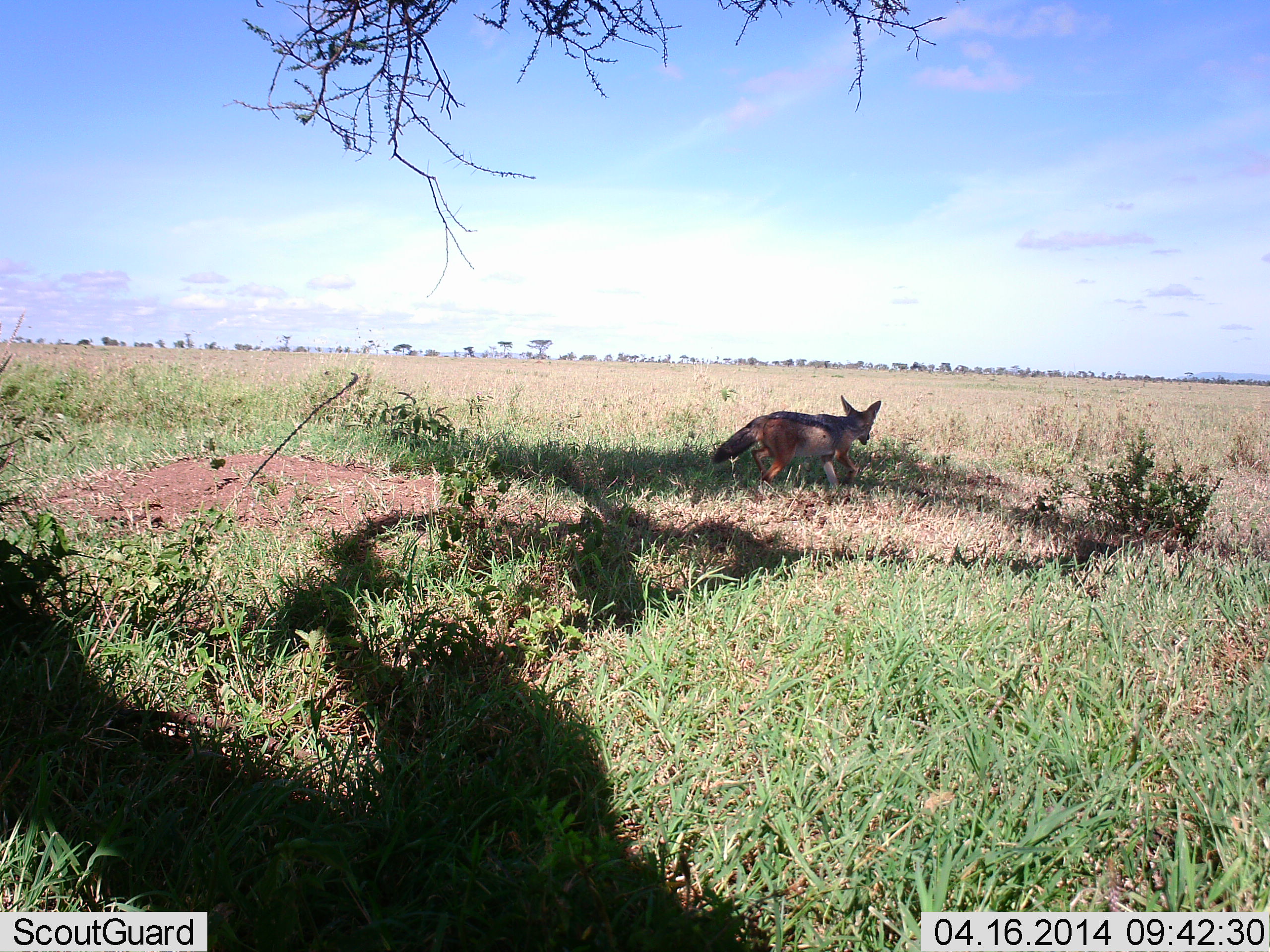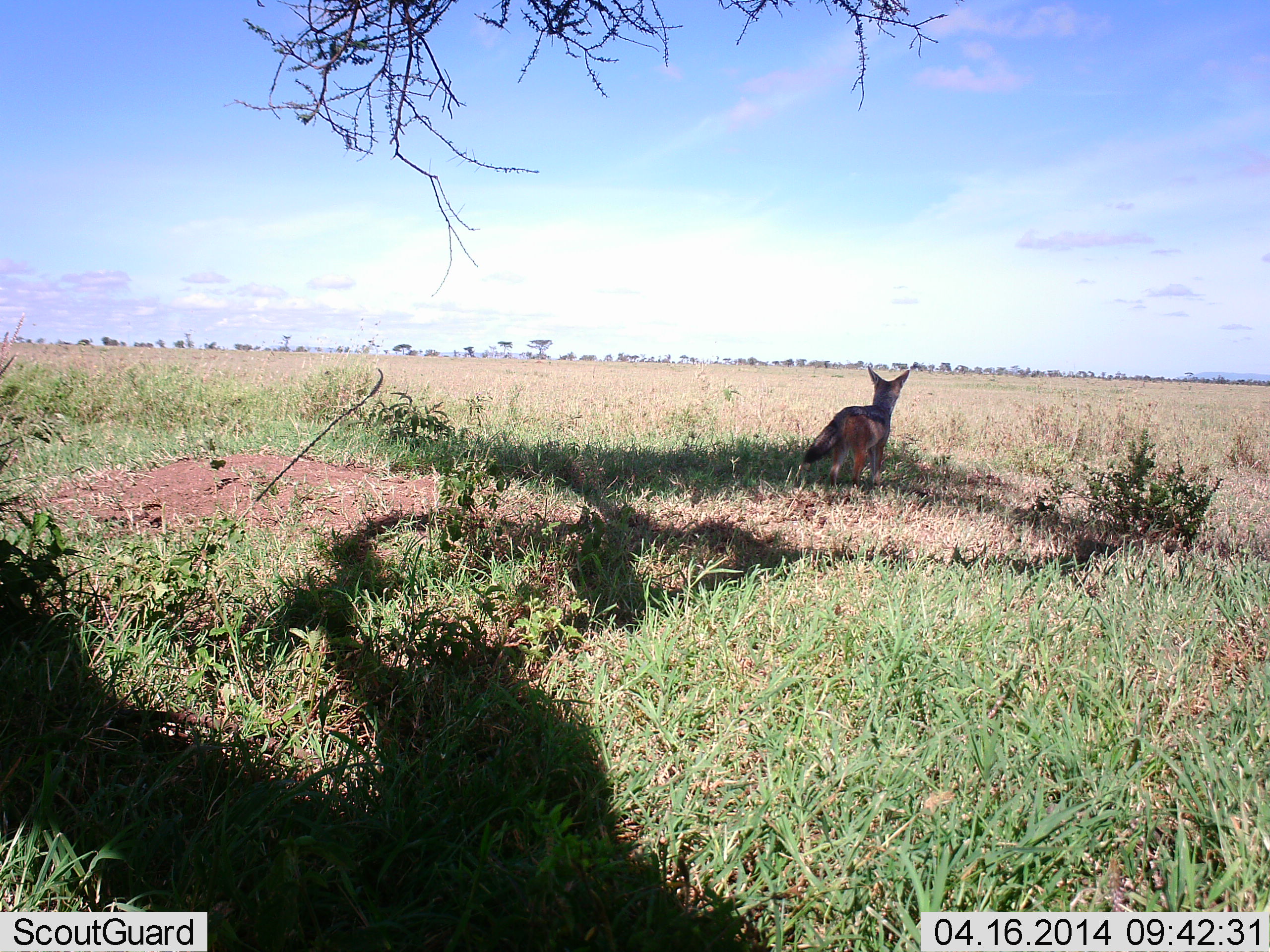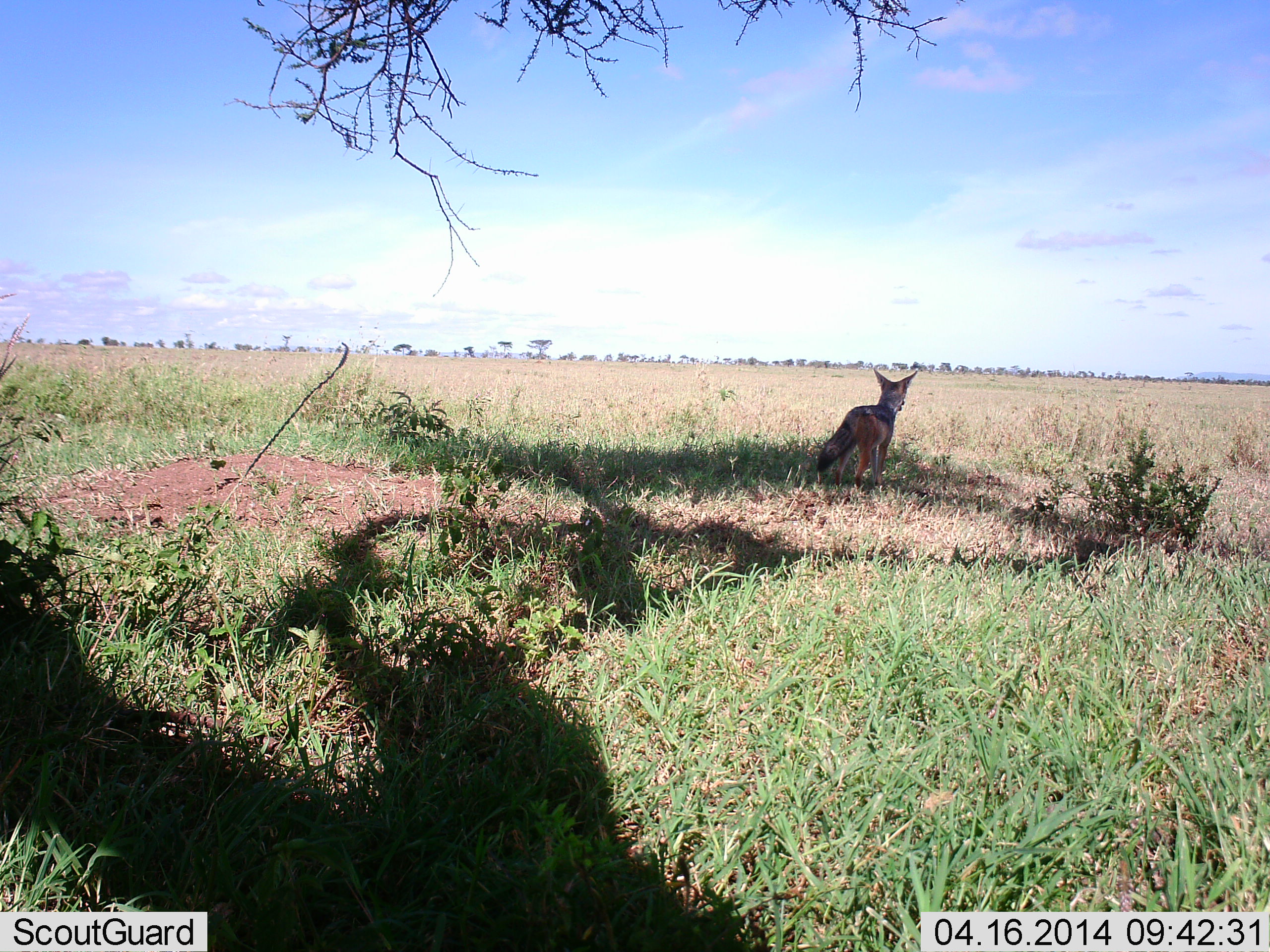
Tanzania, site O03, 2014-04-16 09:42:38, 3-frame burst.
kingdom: Animalia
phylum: Chordata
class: Mammalia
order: Carnivora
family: Canidae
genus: Lupulella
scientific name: Lupulella mesomelas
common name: black-backed jackal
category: jackal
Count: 1.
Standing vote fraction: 30%.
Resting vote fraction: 0%.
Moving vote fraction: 70%.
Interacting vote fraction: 0%.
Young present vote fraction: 0%.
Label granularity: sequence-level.